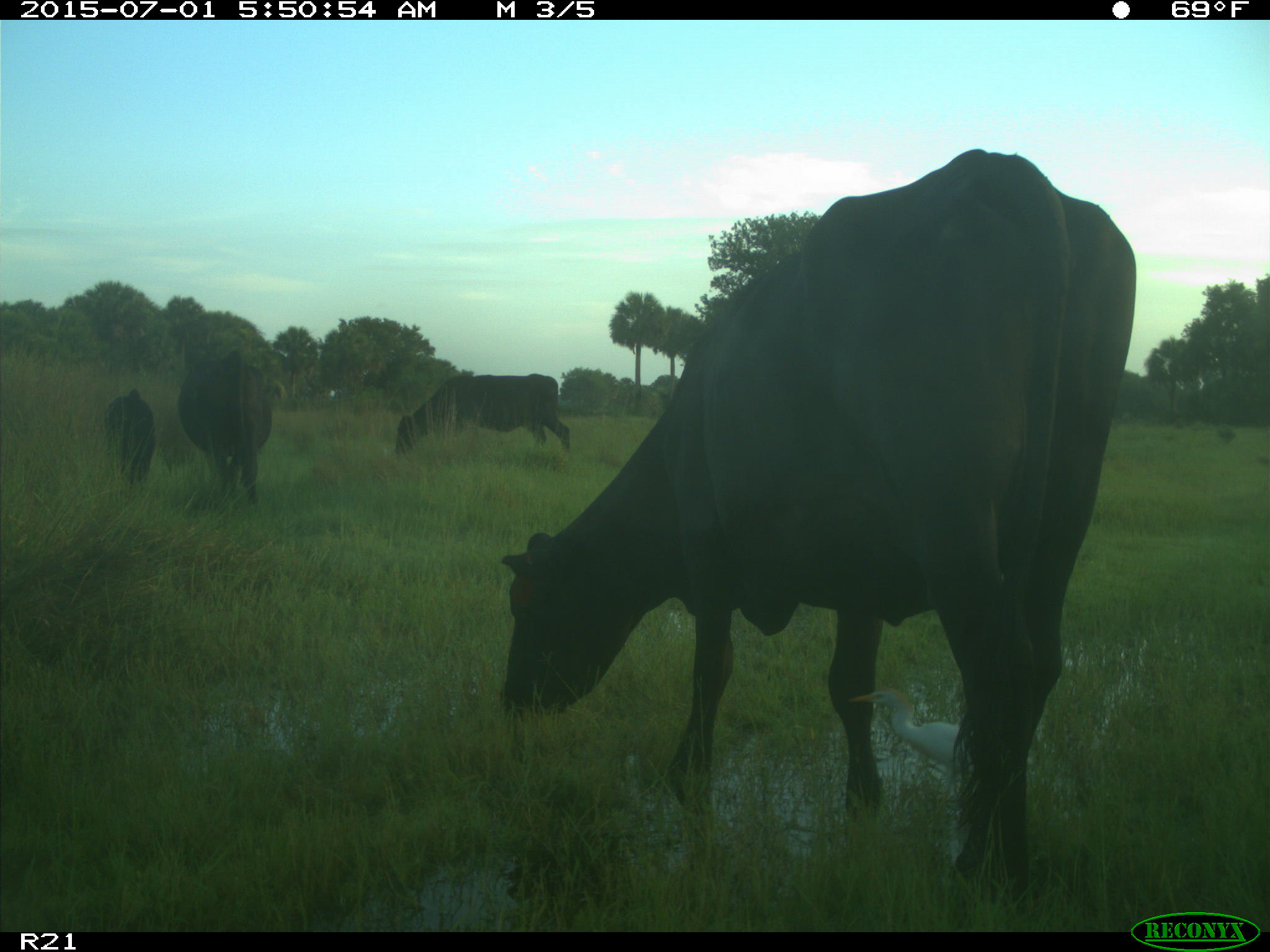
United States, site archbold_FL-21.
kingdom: Animalia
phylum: Chordata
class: Mammalia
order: Artiodactyla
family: Bovidae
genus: Bos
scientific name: Bos taurus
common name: domestic cow